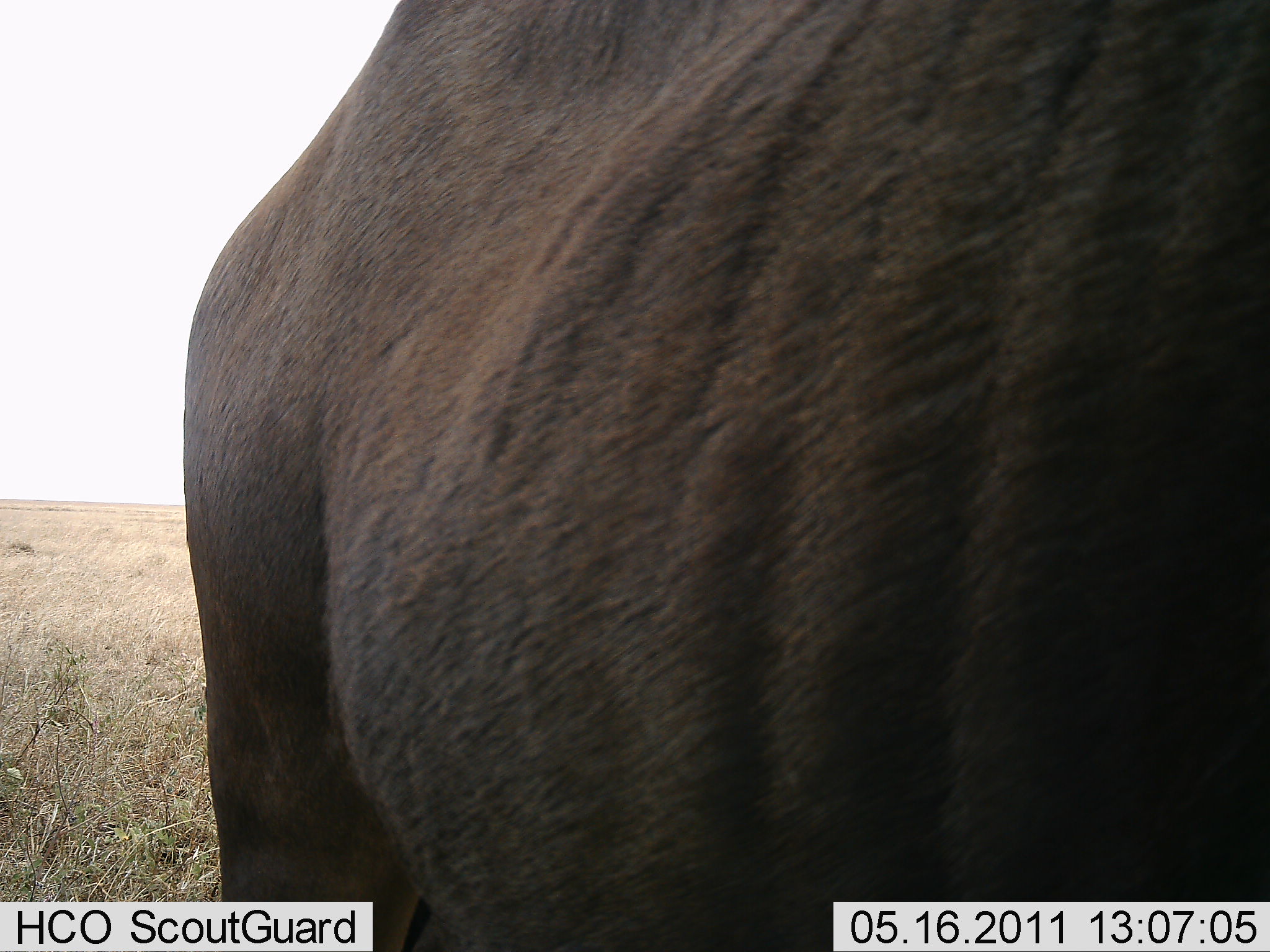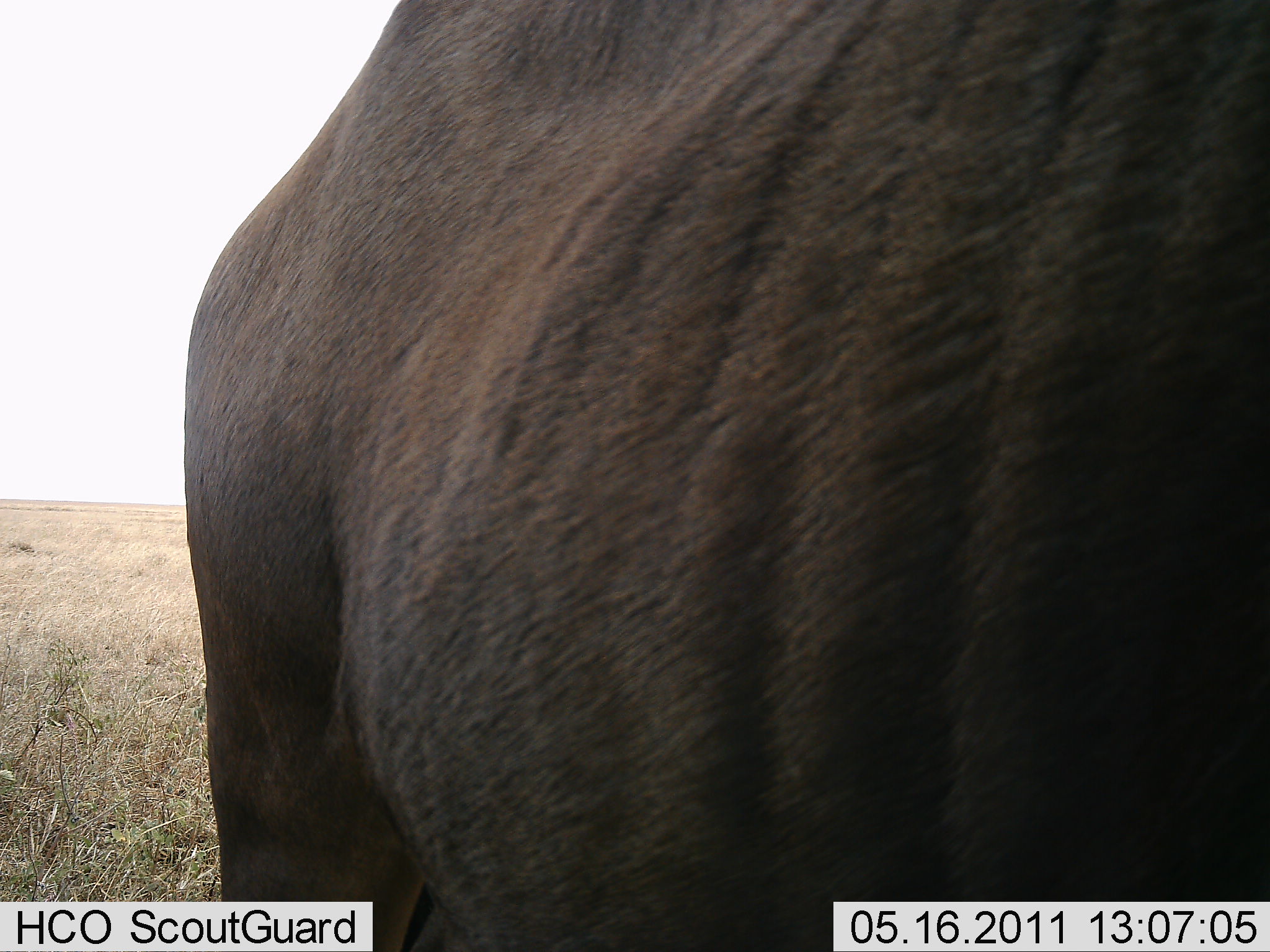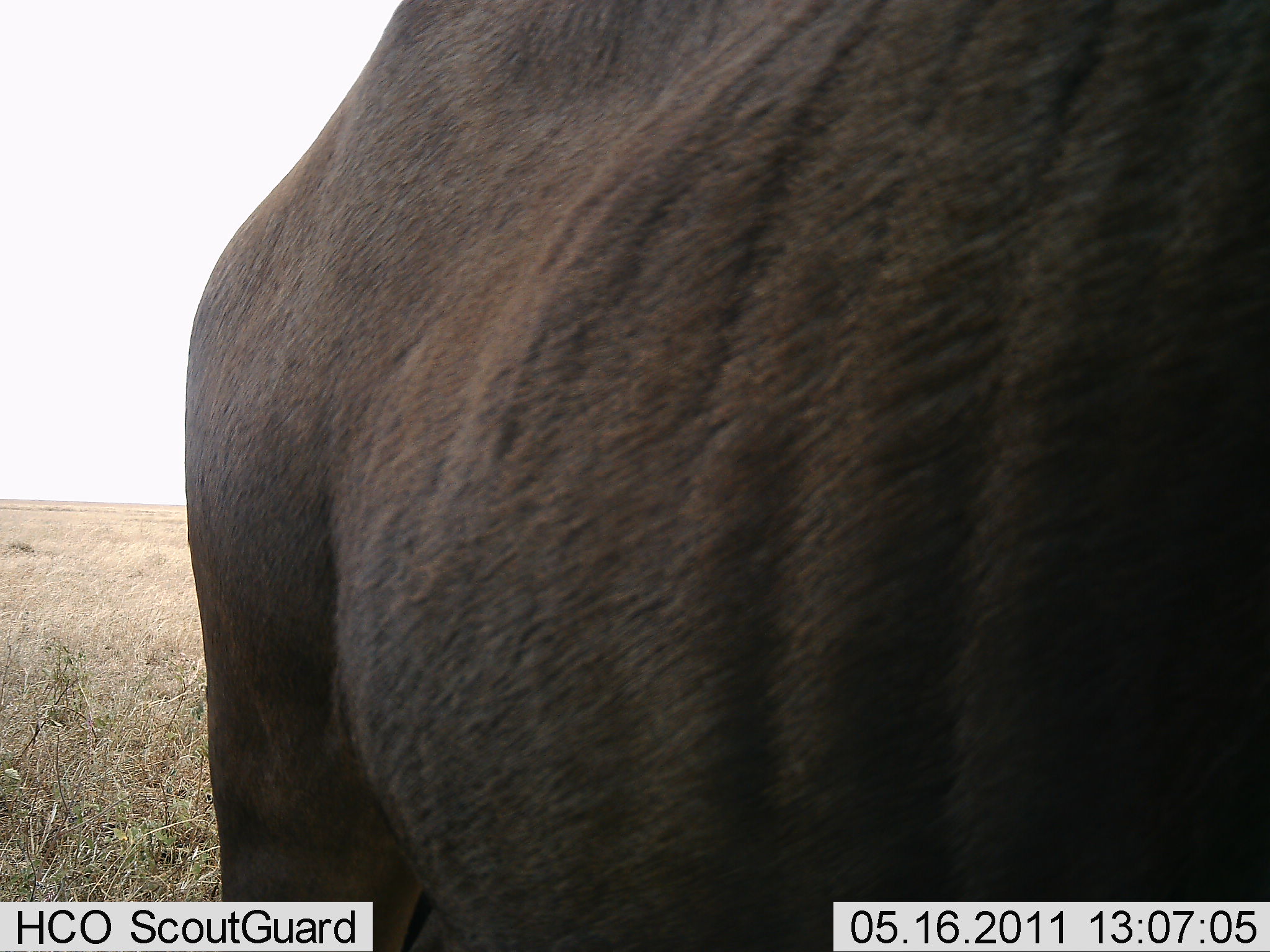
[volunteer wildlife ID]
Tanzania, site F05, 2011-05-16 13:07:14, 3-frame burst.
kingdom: Animalia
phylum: Chordata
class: Mammalia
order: Artiodactyla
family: Bovidae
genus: Syncerus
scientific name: Syncerus caffer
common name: cape buffalo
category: buffalo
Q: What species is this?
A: Buffalo (cape buffalo) (Syncerus caffer).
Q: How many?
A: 1.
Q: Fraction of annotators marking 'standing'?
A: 88%.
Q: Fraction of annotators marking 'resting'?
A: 0%.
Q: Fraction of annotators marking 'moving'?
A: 0%.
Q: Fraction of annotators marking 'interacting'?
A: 12%.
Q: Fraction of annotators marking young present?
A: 0%.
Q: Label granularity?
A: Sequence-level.